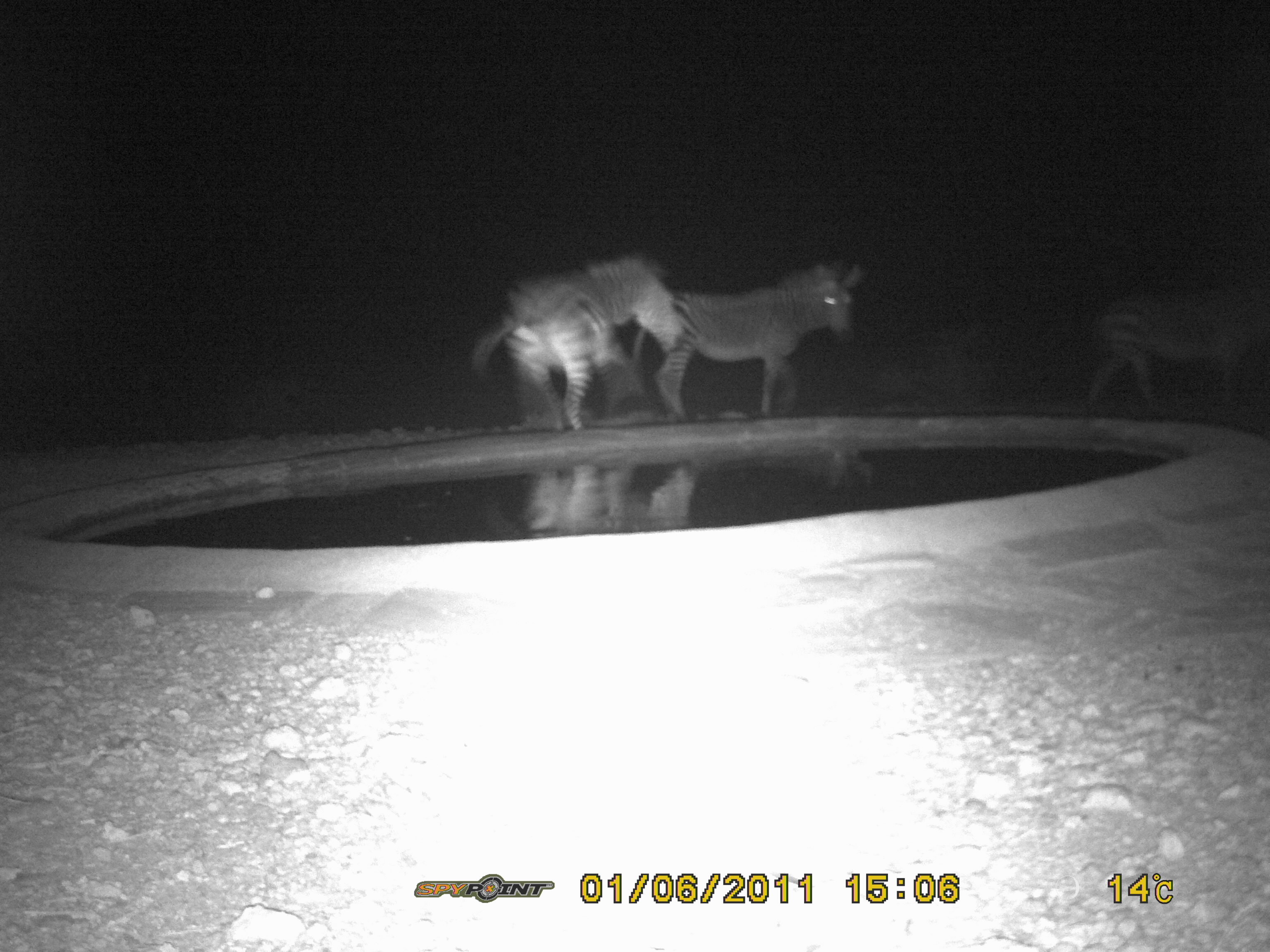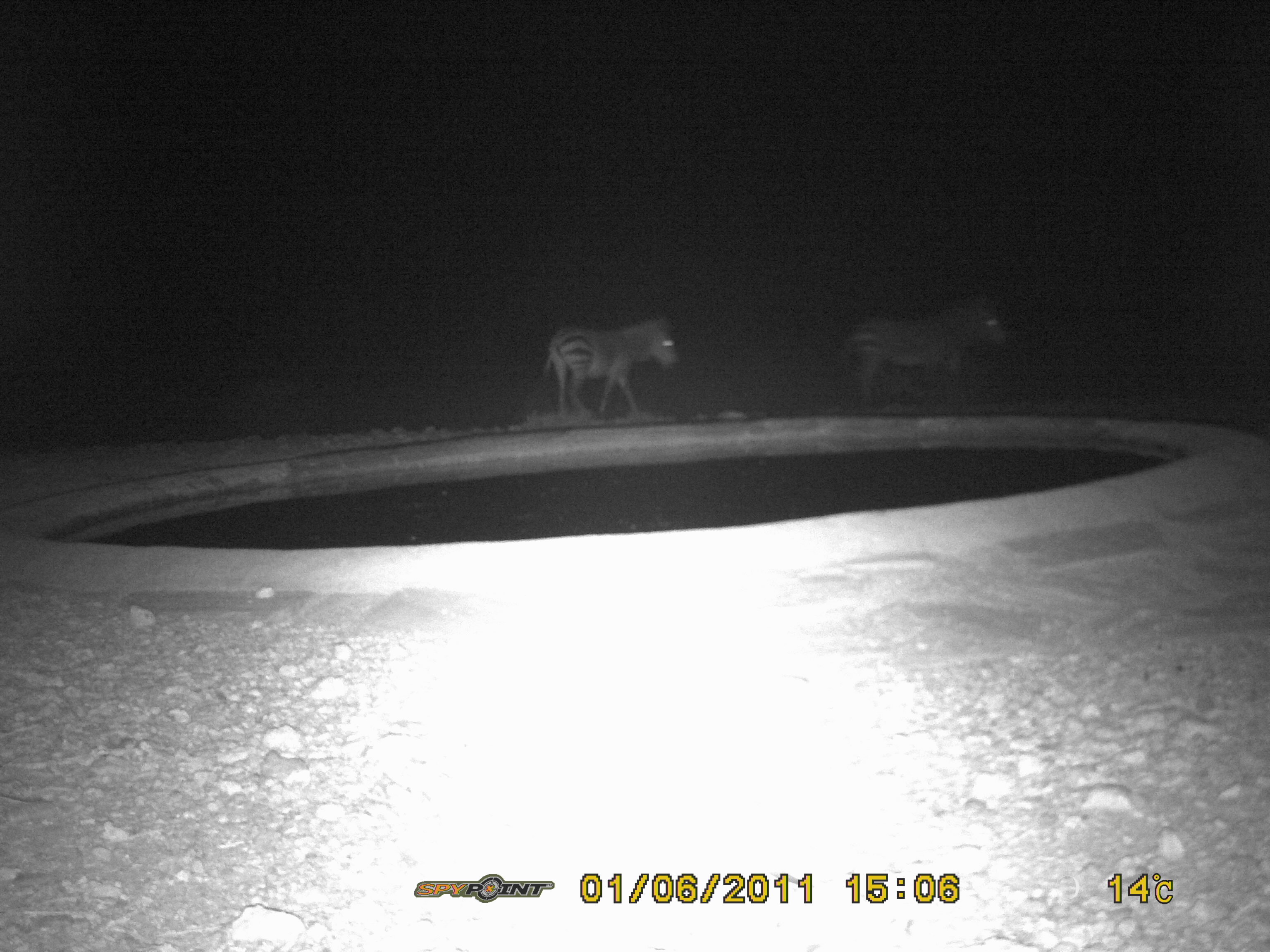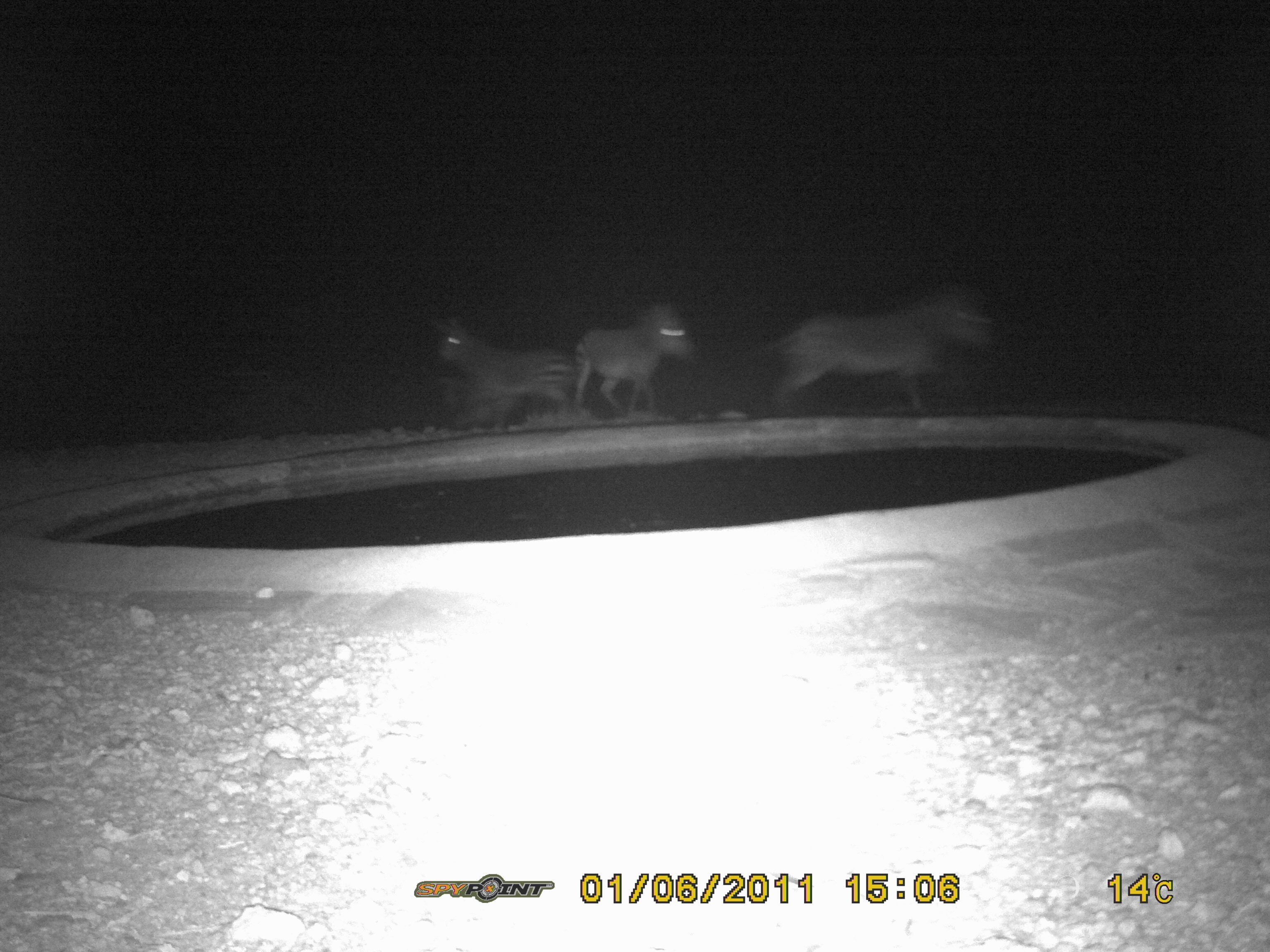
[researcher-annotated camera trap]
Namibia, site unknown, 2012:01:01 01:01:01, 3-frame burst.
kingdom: Animalia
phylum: Chordata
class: Mammalia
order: Perissodactyla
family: Equidae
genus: Equus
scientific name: Equus zebra hartmannae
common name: hartmann's mountain zebra